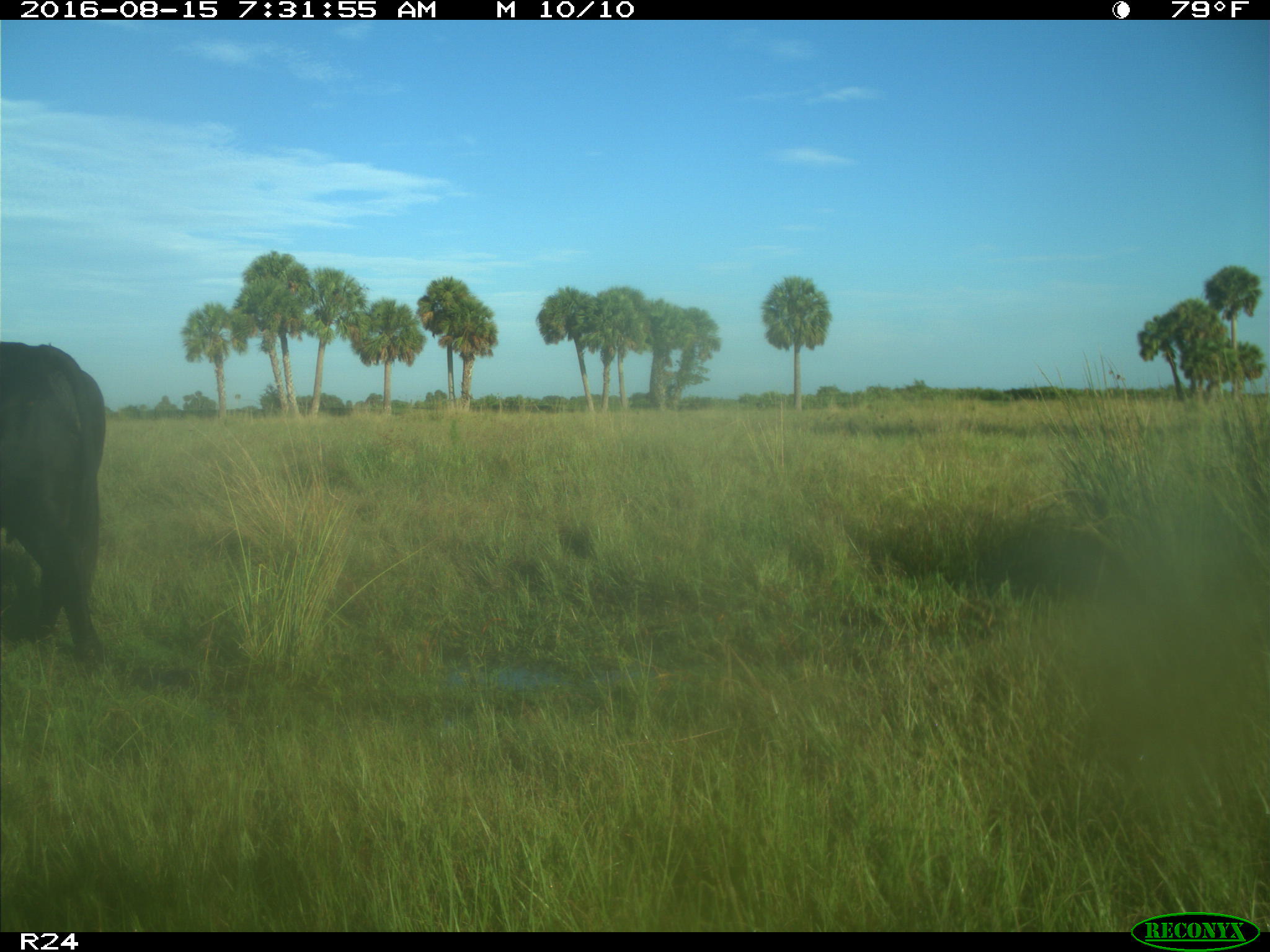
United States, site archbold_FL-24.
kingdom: Animalia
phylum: Chordata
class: Mammalia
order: Artiodactyla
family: Bovidae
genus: Bos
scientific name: Bos taurus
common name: domestic cow